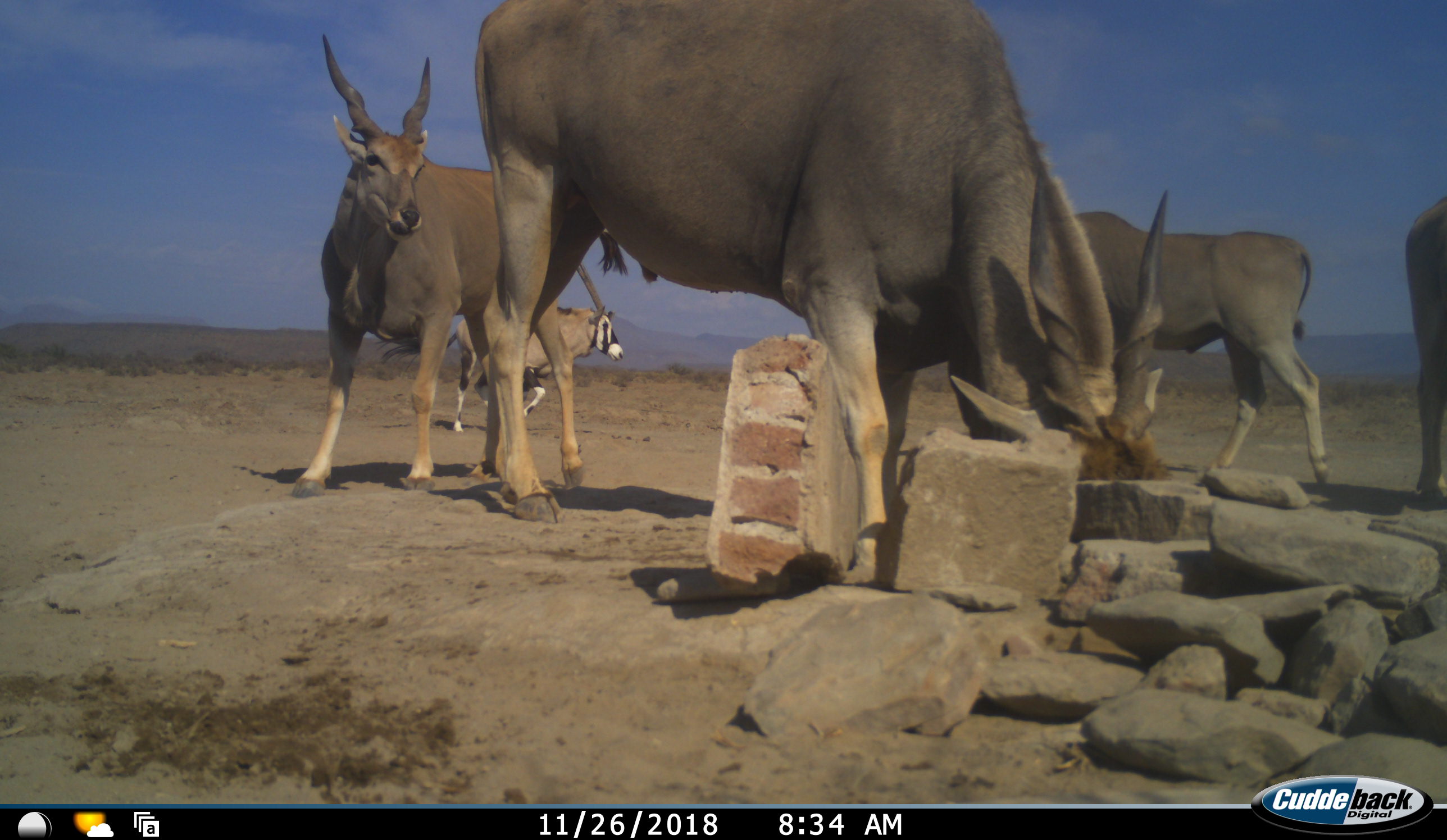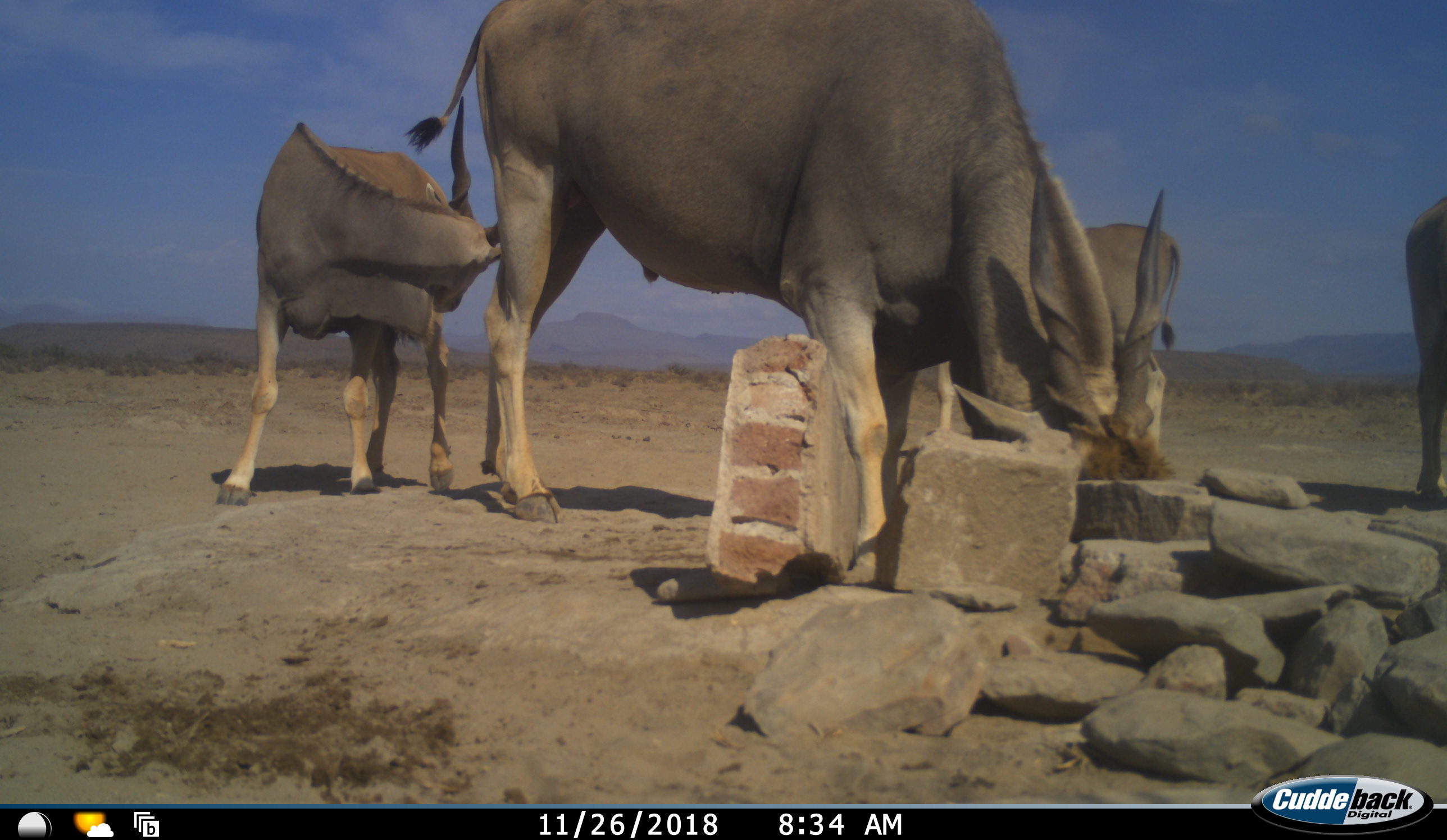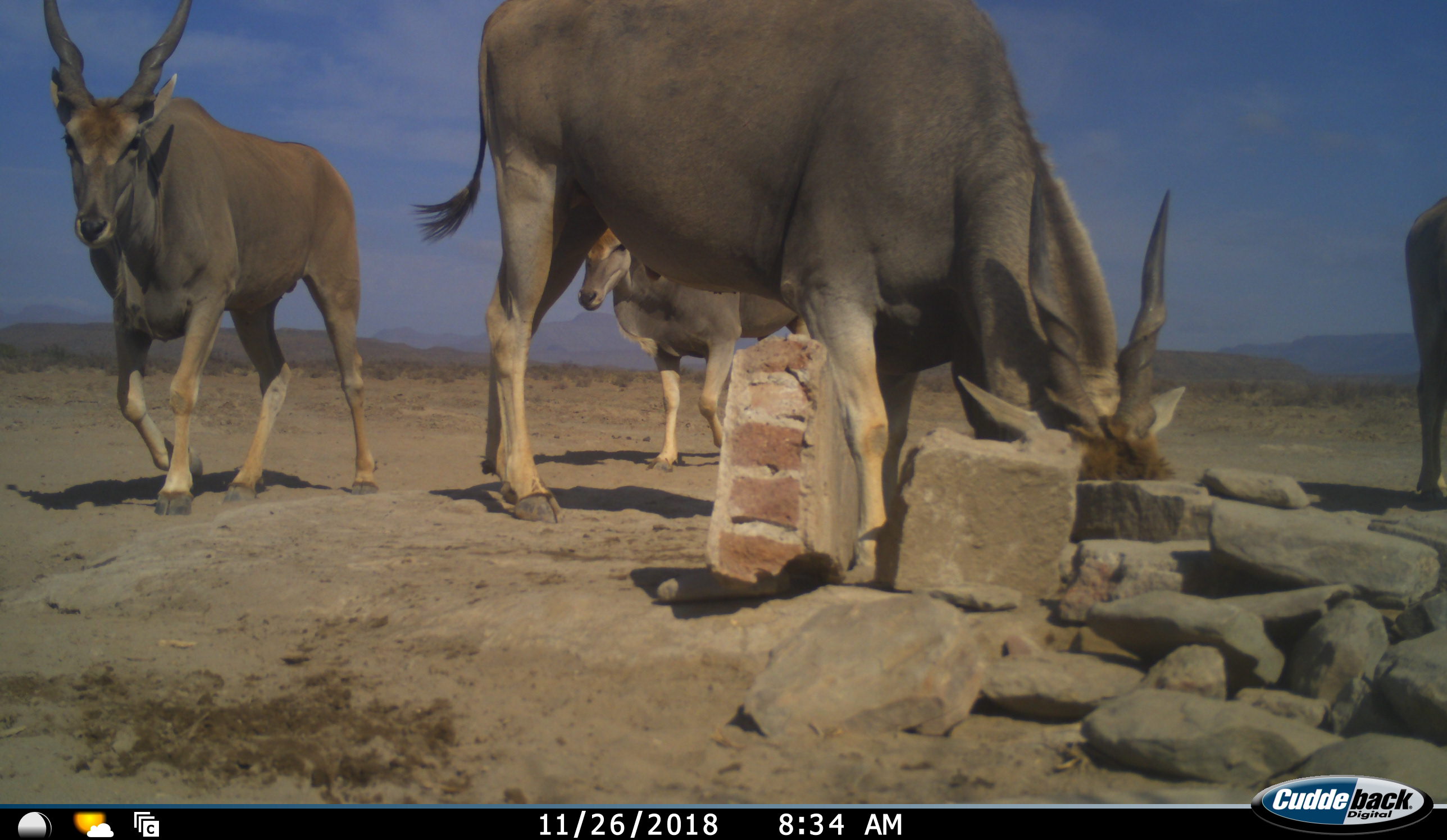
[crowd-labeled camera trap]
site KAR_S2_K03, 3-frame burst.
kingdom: Animalia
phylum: Chordata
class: Mammalia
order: Artiodactyla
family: Bovidae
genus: Tragelaphus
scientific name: Tragelaphus oryx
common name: eland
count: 4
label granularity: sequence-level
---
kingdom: Animalia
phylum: Chordata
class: Mammalia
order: Artiodactyla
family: Bovidae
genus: Oryx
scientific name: Oryx gazella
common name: gemsbok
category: oryx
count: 1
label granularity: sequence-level